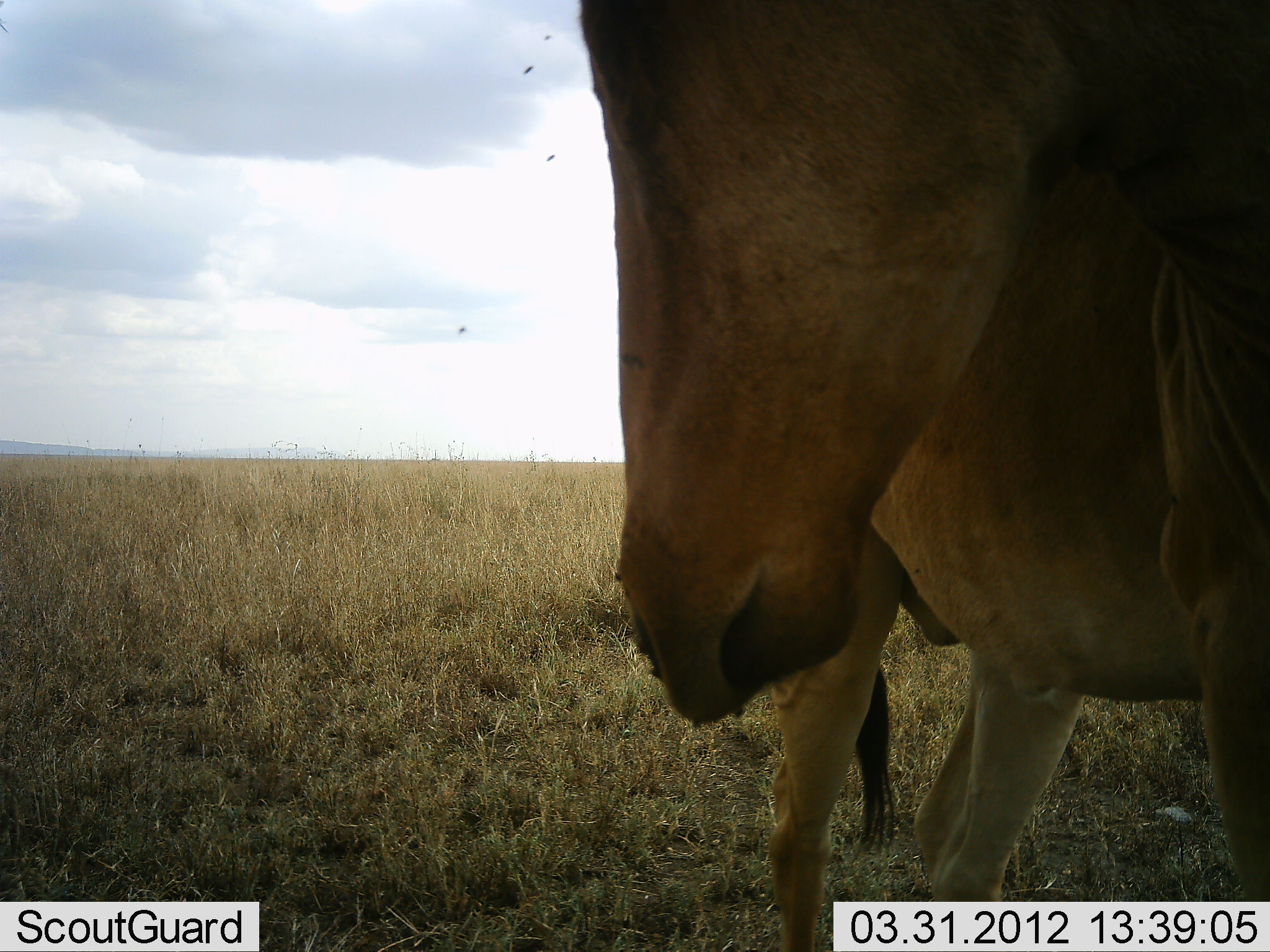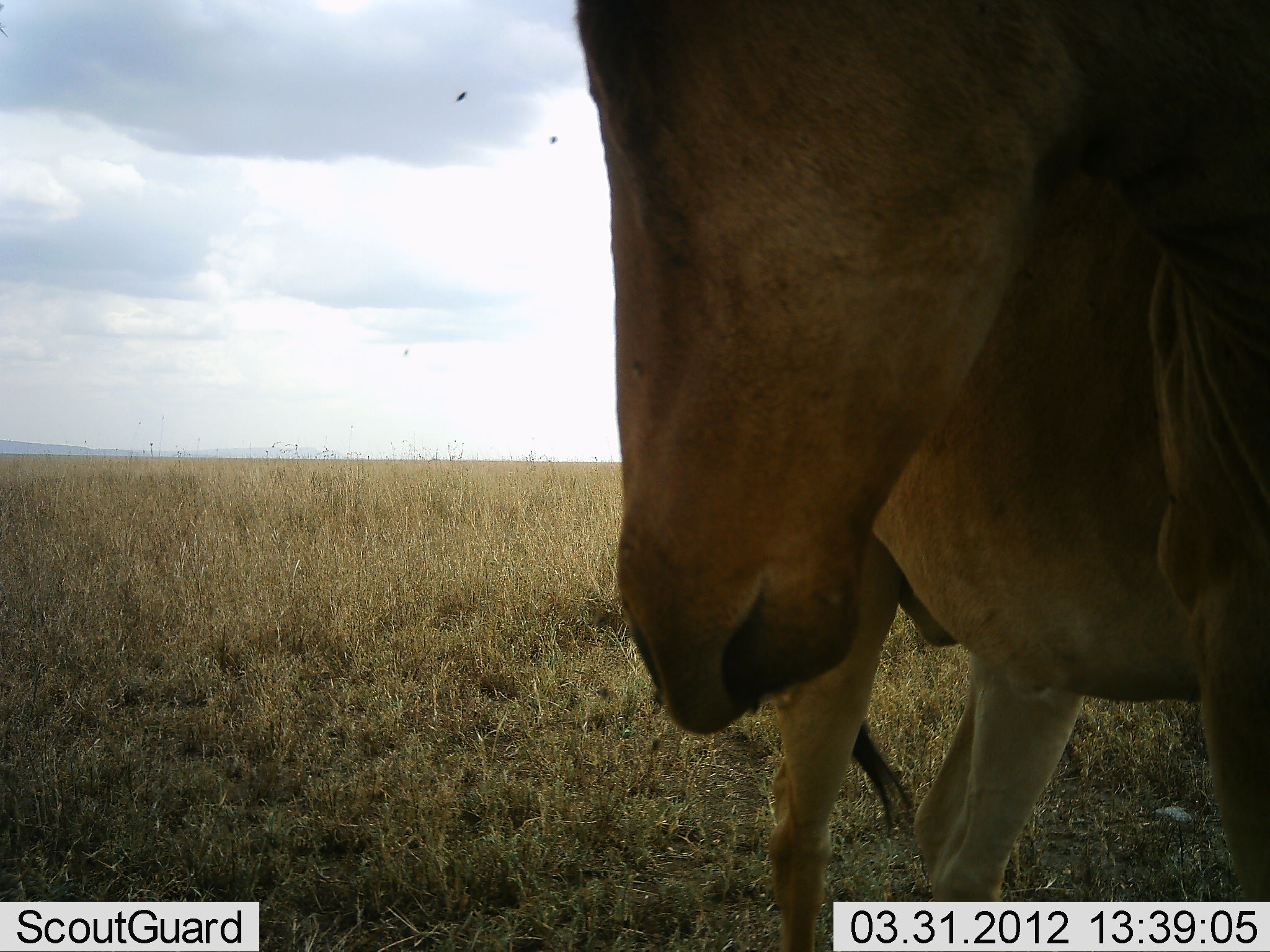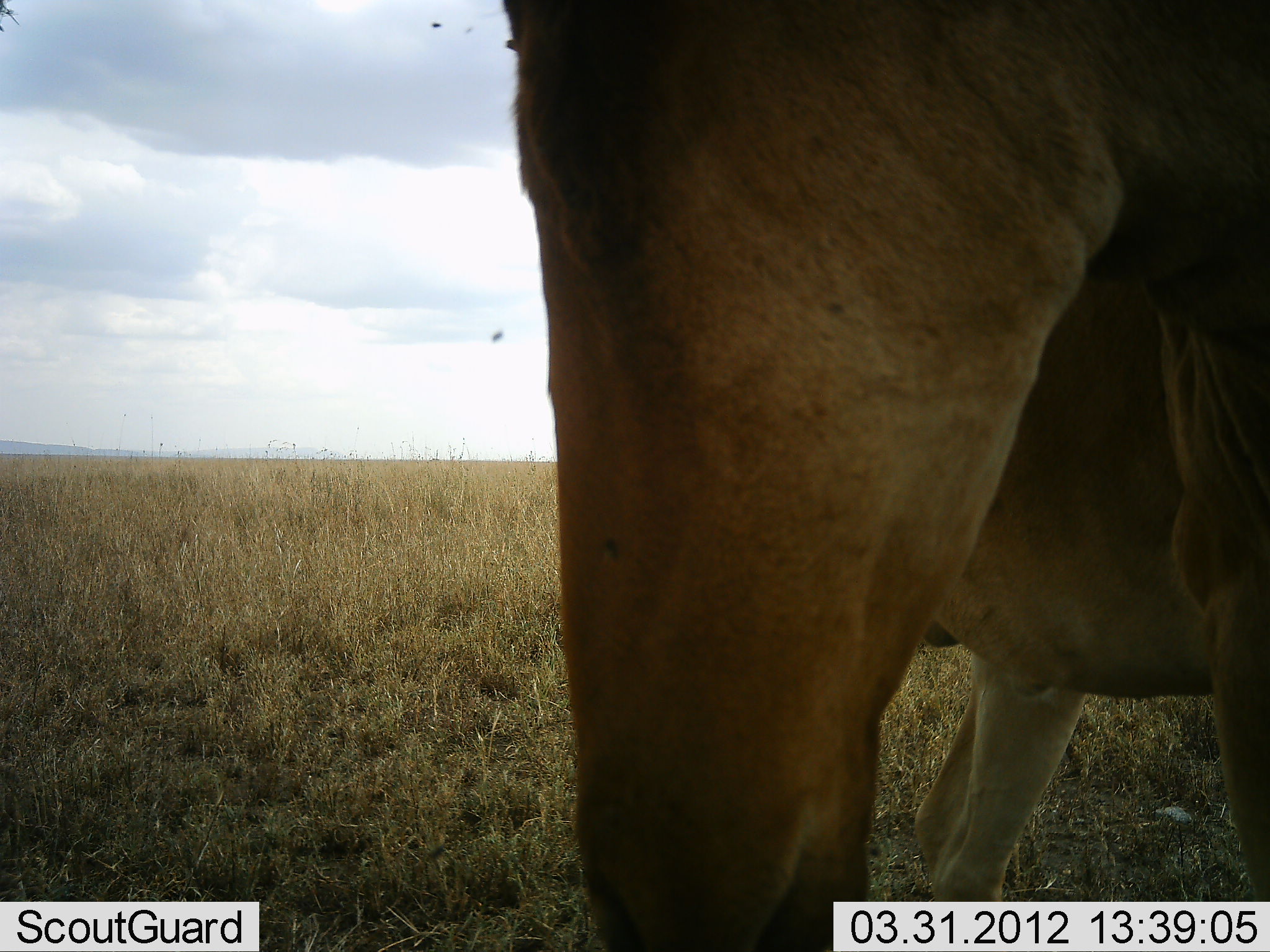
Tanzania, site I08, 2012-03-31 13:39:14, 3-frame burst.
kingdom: Animalia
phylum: Chordata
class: Mammalia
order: Artiodactyla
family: Bovidae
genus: Alcelaphus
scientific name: Alcelaphus buselaphus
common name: hartebeest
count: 2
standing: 92%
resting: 8%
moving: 8%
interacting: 0%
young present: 8%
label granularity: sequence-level